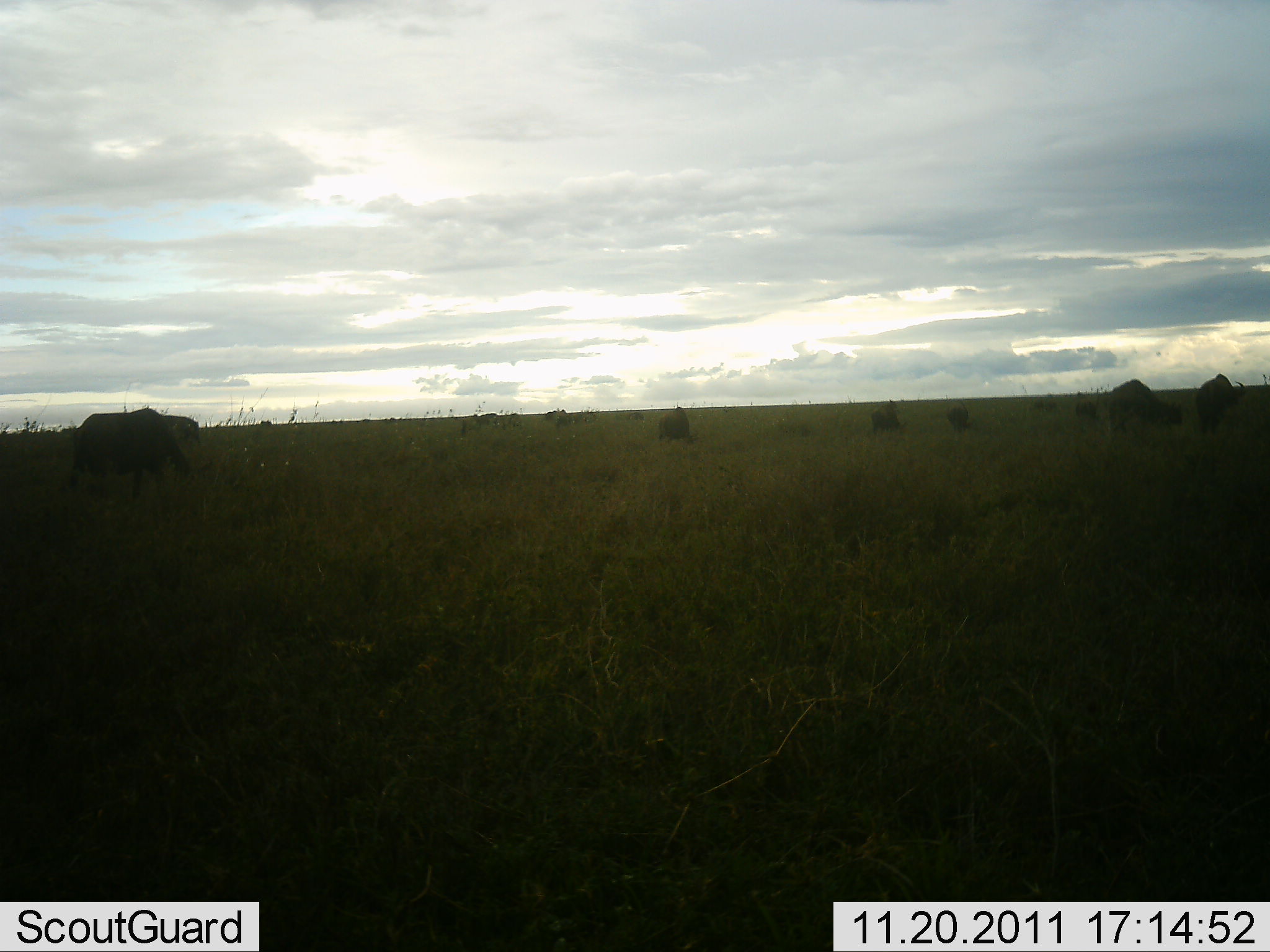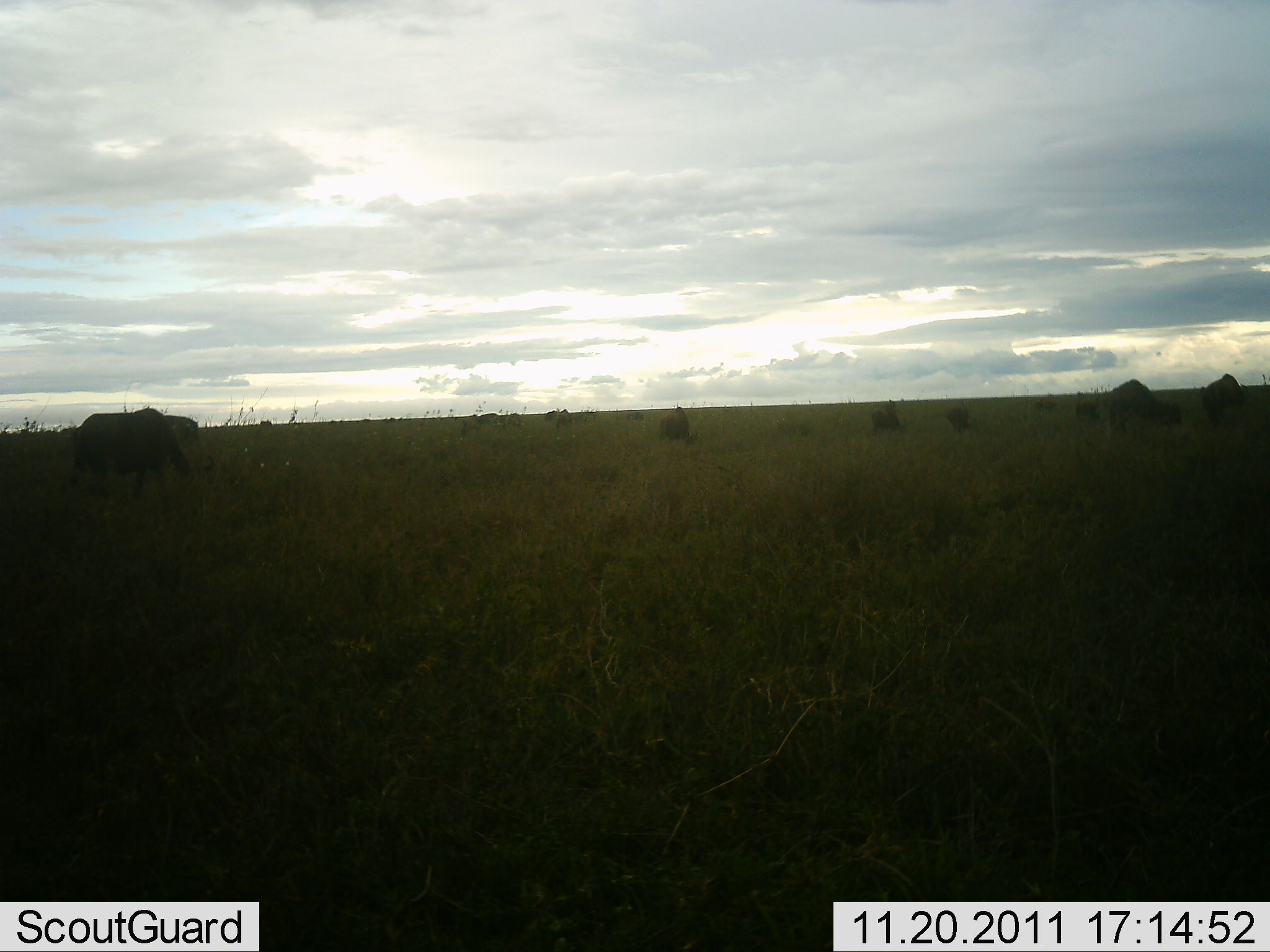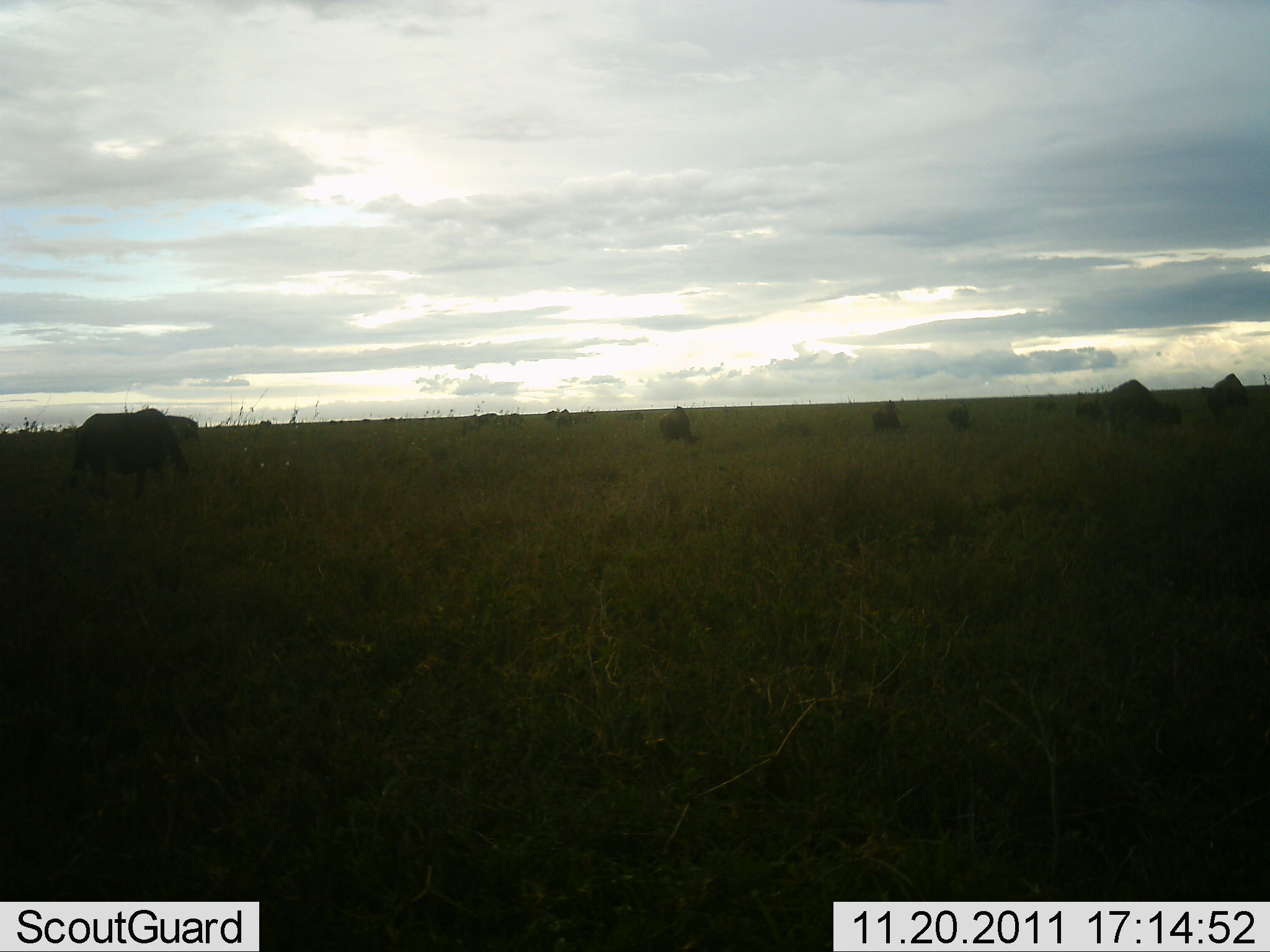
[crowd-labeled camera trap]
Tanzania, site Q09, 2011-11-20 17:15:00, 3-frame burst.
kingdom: Animalia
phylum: Chordata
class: Mammalia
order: Artiodactyla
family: Bovidae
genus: Connochaetes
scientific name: Connochaetes taurinus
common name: blue wildebeest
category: wildebeest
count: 10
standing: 43%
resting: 0%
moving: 0%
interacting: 0%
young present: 0%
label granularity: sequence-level